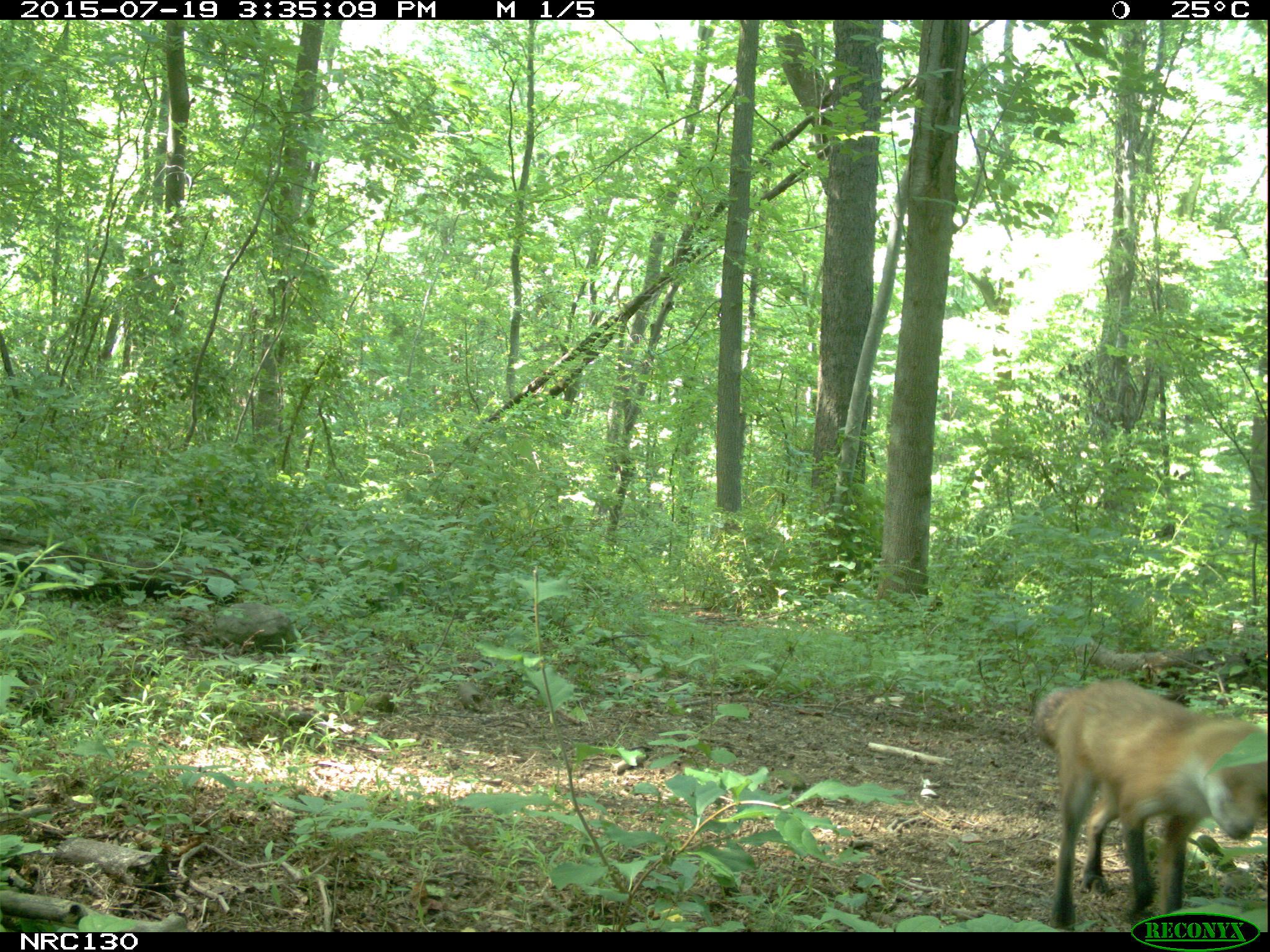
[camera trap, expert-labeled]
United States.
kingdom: Animalia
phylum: Chordata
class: Mammalia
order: Carnivora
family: Canidae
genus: Vulpes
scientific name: Vulpes vulpes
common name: red fox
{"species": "Red Fox (Vulpes vulpes)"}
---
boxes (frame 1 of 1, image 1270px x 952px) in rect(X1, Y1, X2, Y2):
Red Fox: rect(1023, 676, 1267, 932)